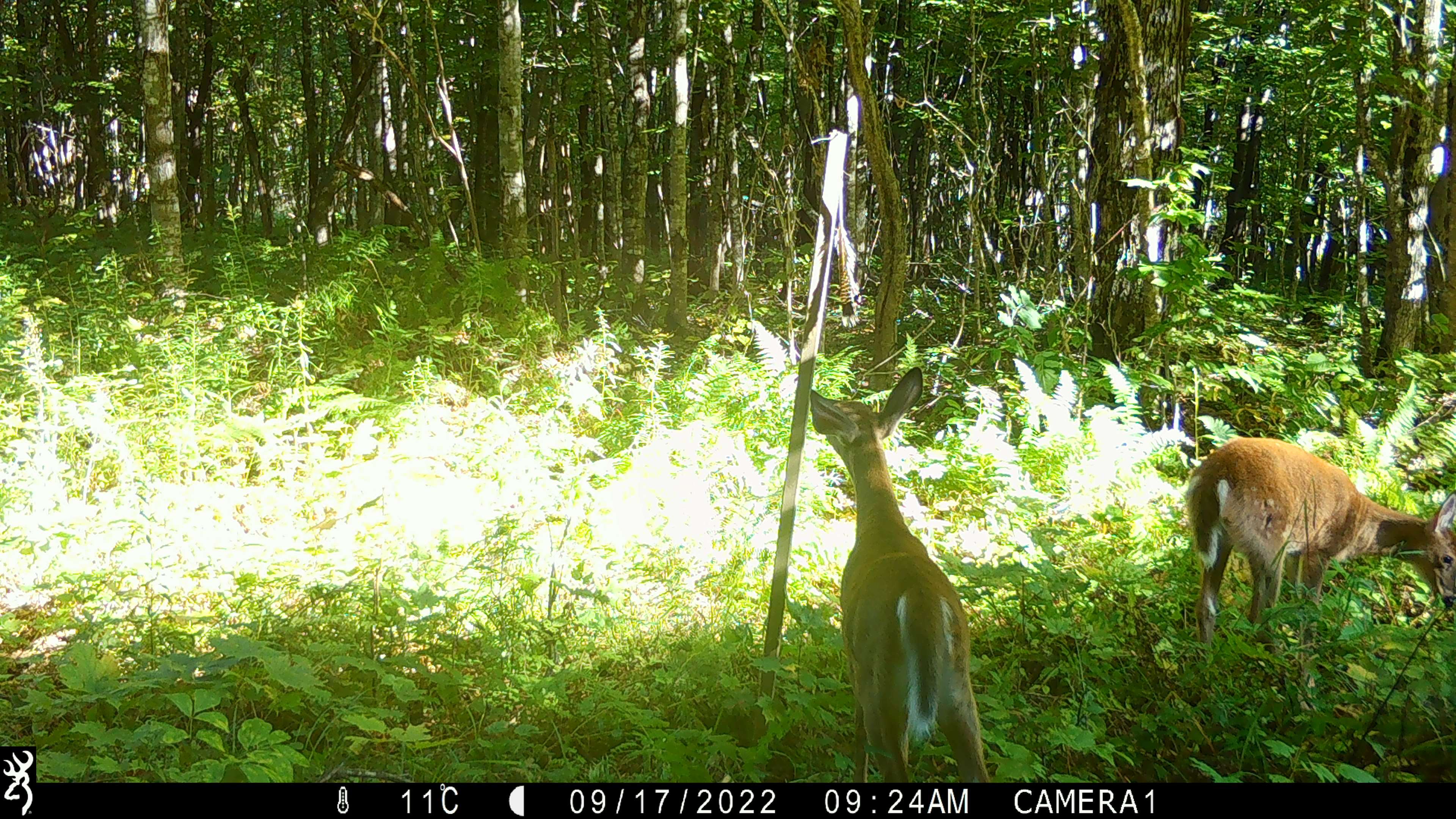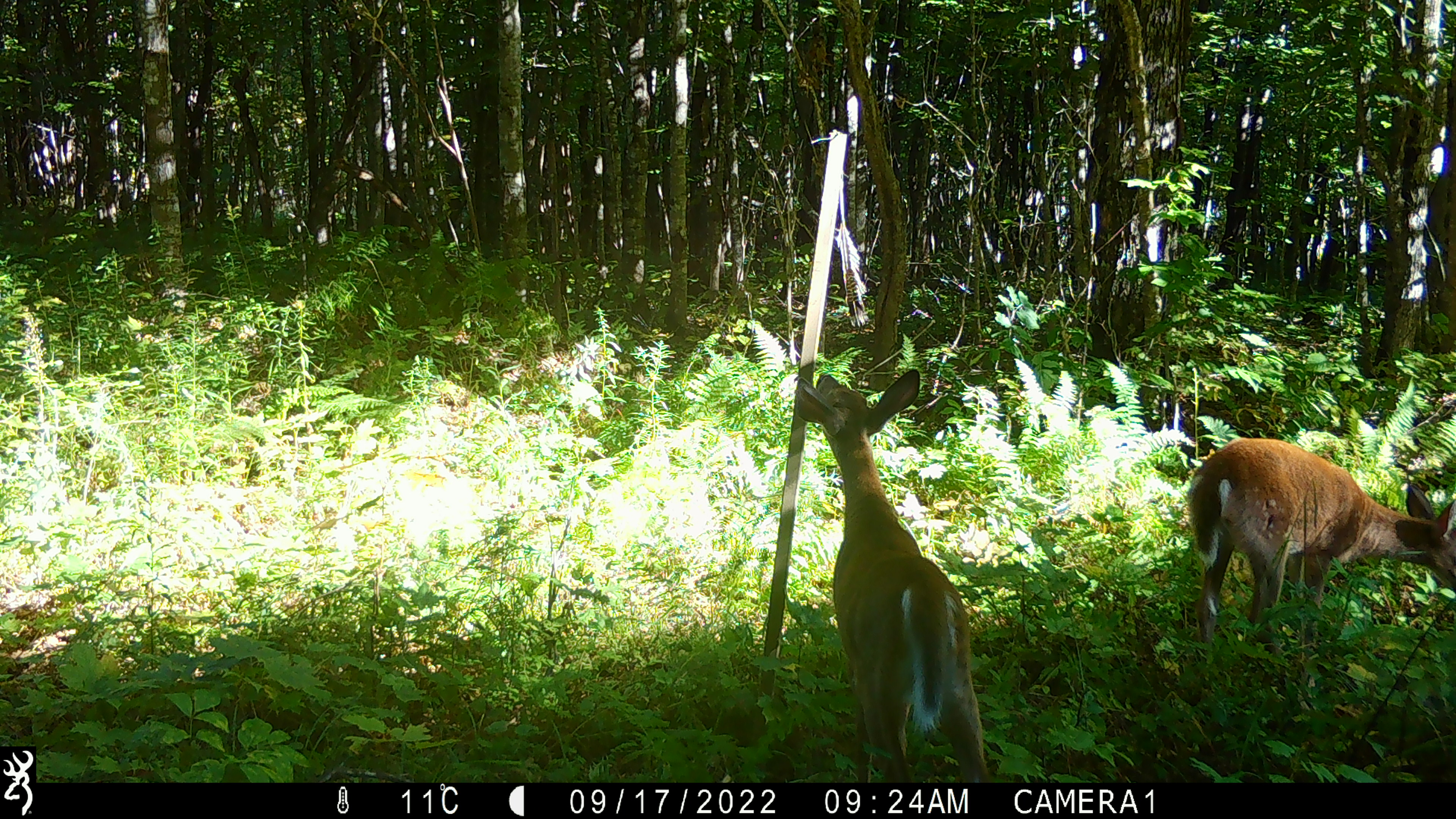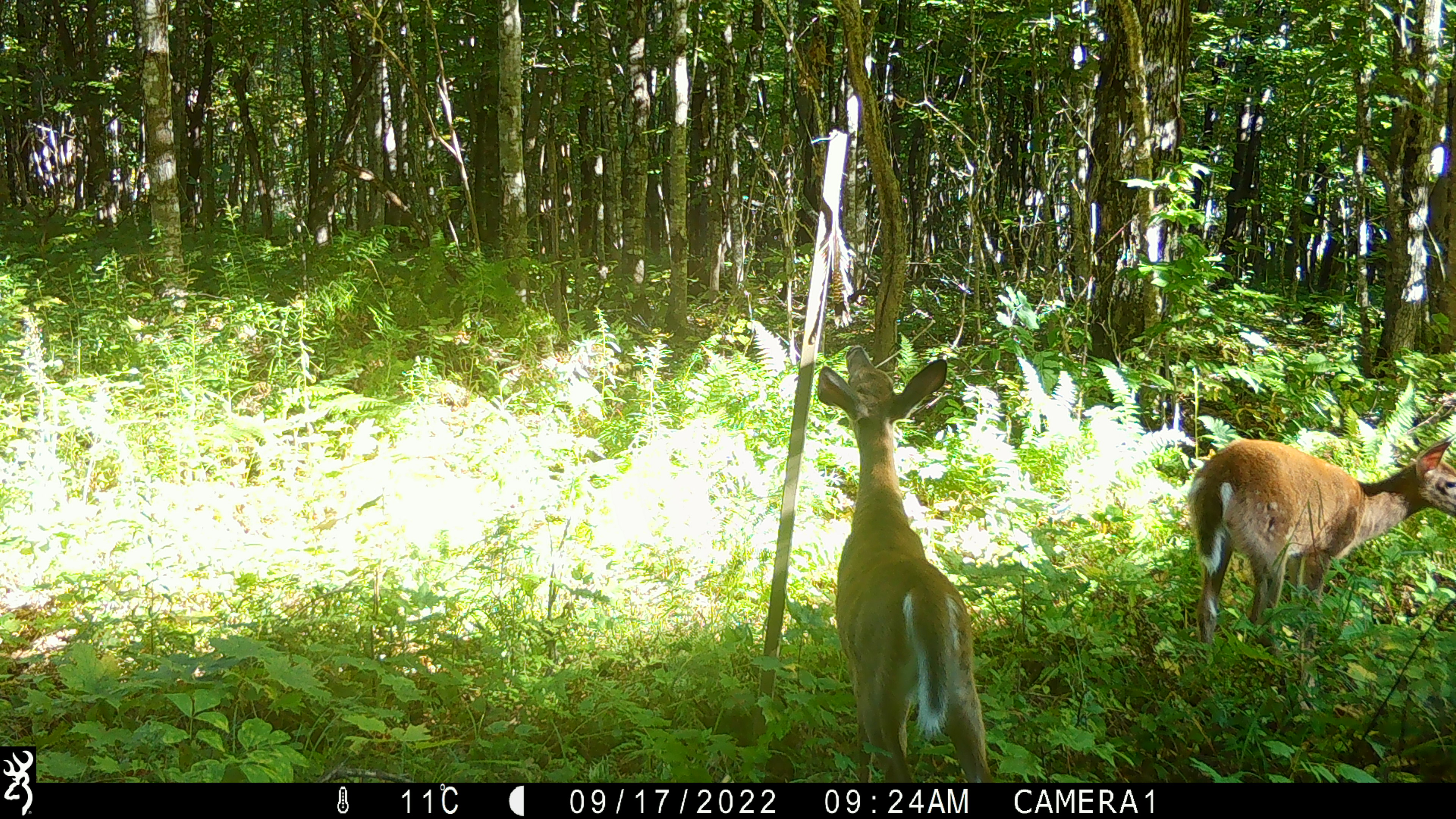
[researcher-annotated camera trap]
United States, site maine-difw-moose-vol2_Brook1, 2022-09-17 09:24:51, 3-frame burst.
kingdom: Animalia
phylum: Chordata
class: Mammalia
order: Artiodactyla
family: Cervidae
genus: Odocoileus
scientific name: Odocoileus virginianus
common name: white-tailed deer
White-tailed deer (Odocoileus virginianus).